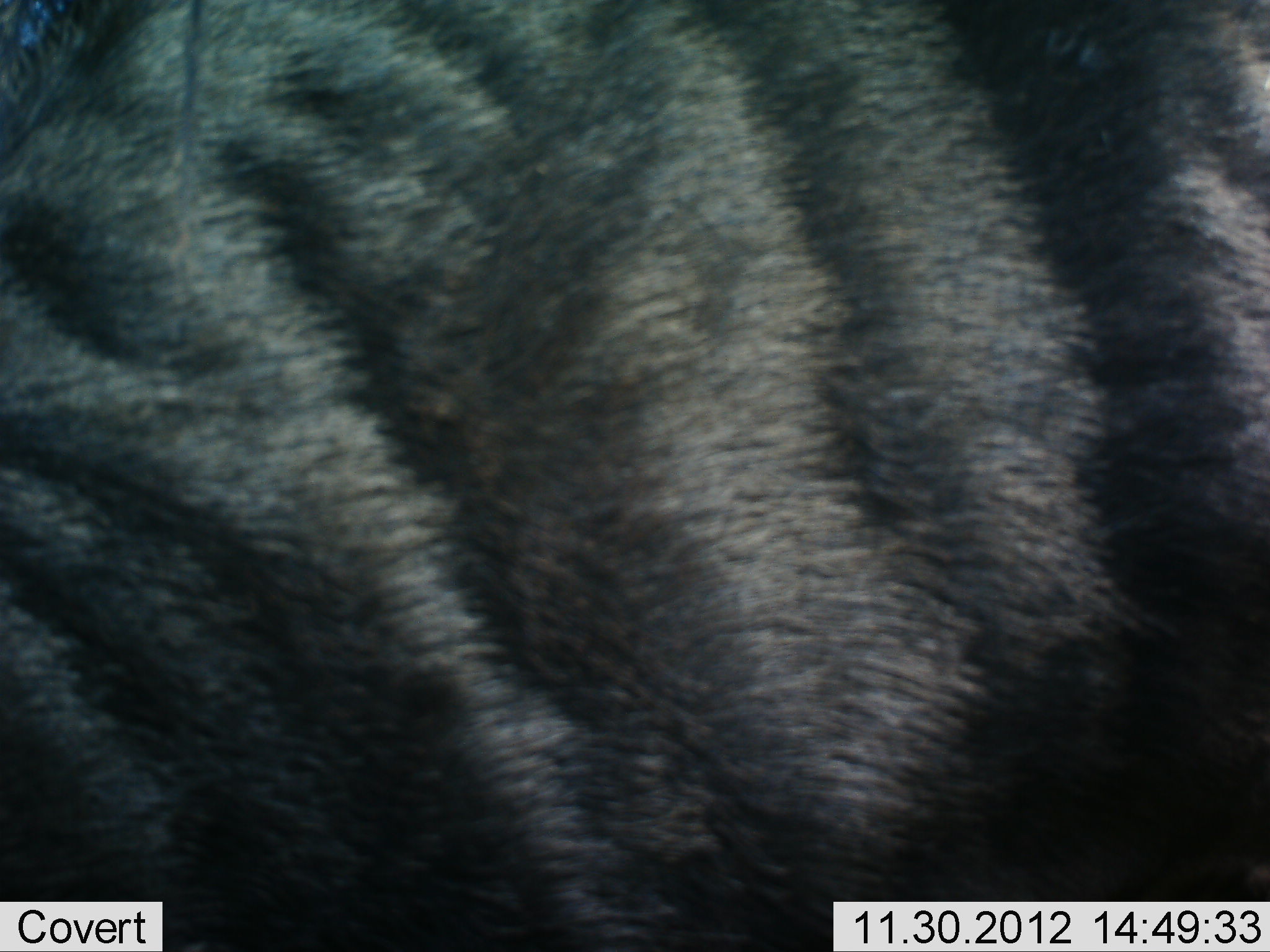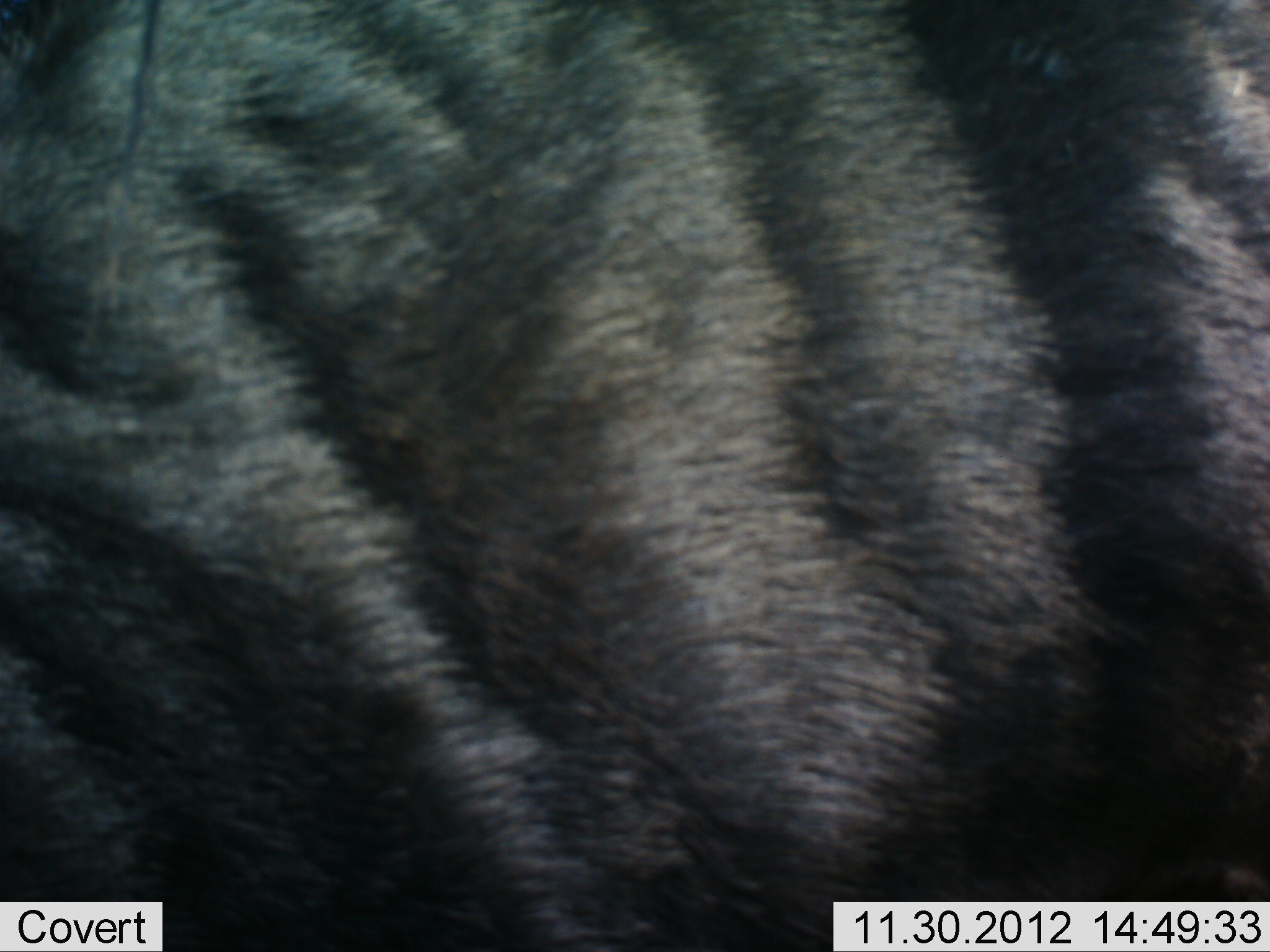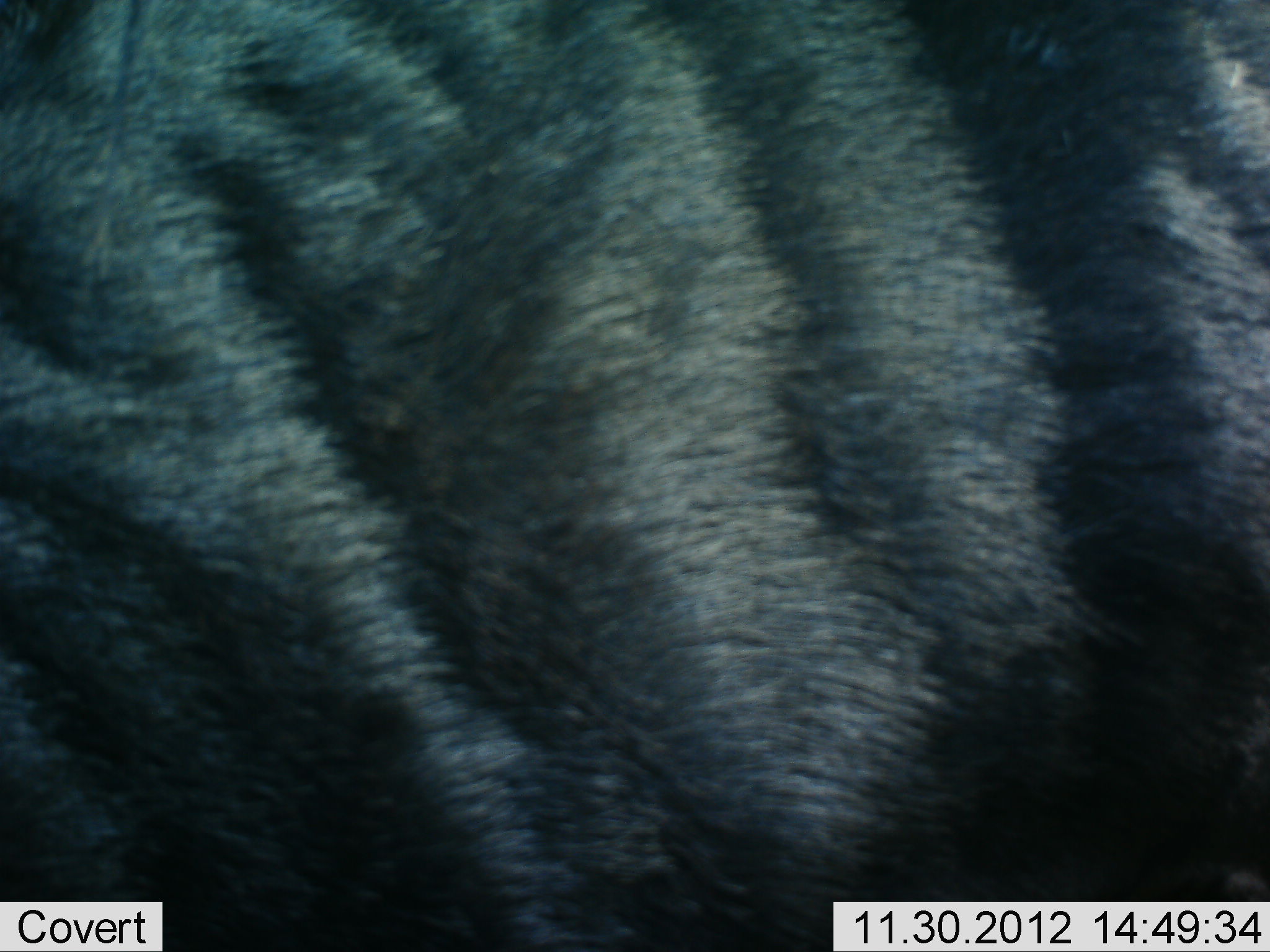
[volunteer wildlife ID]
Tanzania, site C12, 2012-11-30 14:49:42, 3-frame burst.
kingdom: Animalia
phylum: Chordata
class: Mammalia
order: Artiodactyla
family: Bovidae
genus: Connochaetes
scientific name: Connochaetes taurinus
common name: blue wildebeest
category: wildebeest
Wildebeest (blue wildebeest) (Connochaetes taurinus), count 1. Behavior (volunteer vote fractions): standing 100%, resting 0%, moving 0%, interacting 0%. Young present (vote fraction): 0%. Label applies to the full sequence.